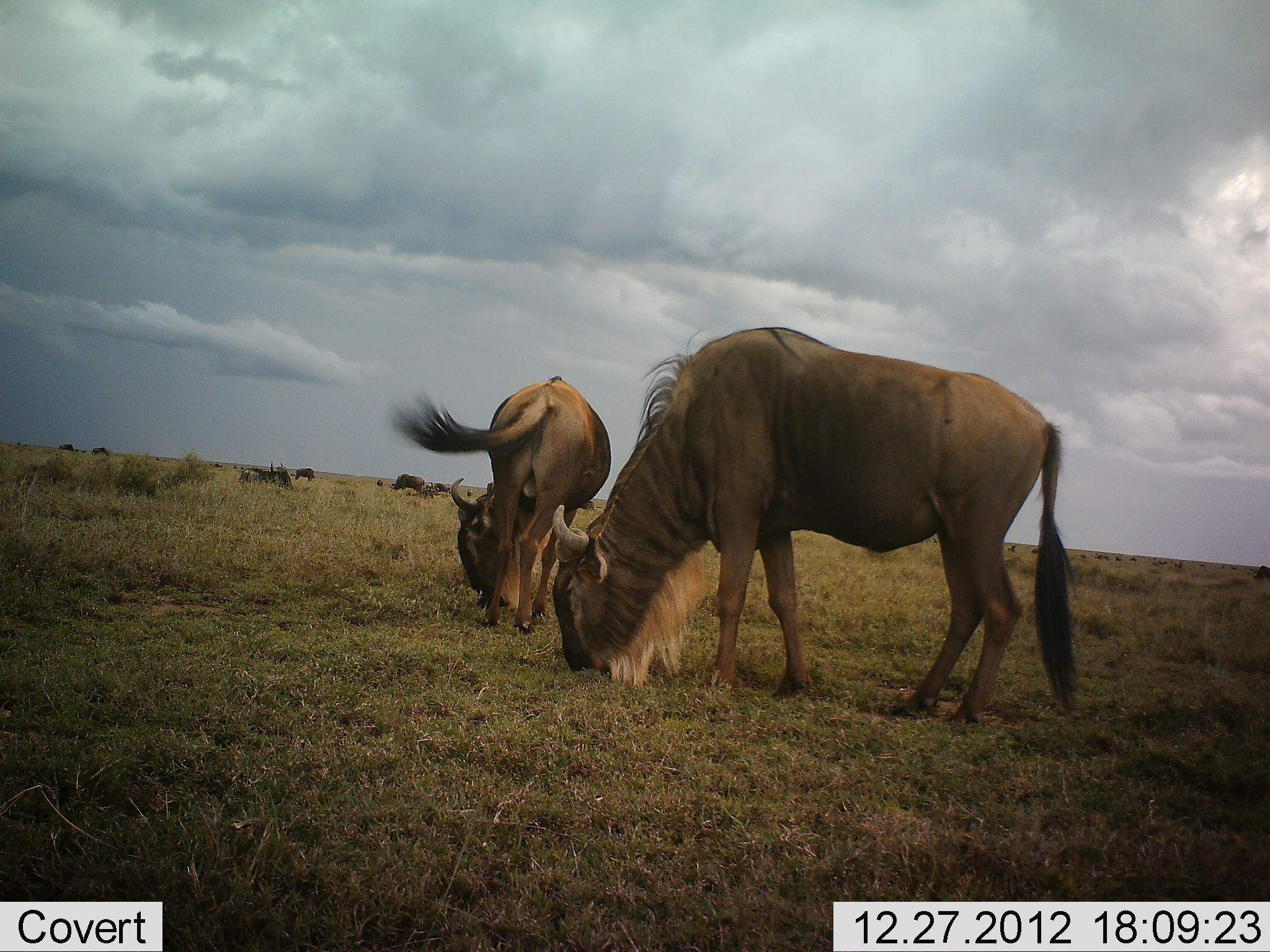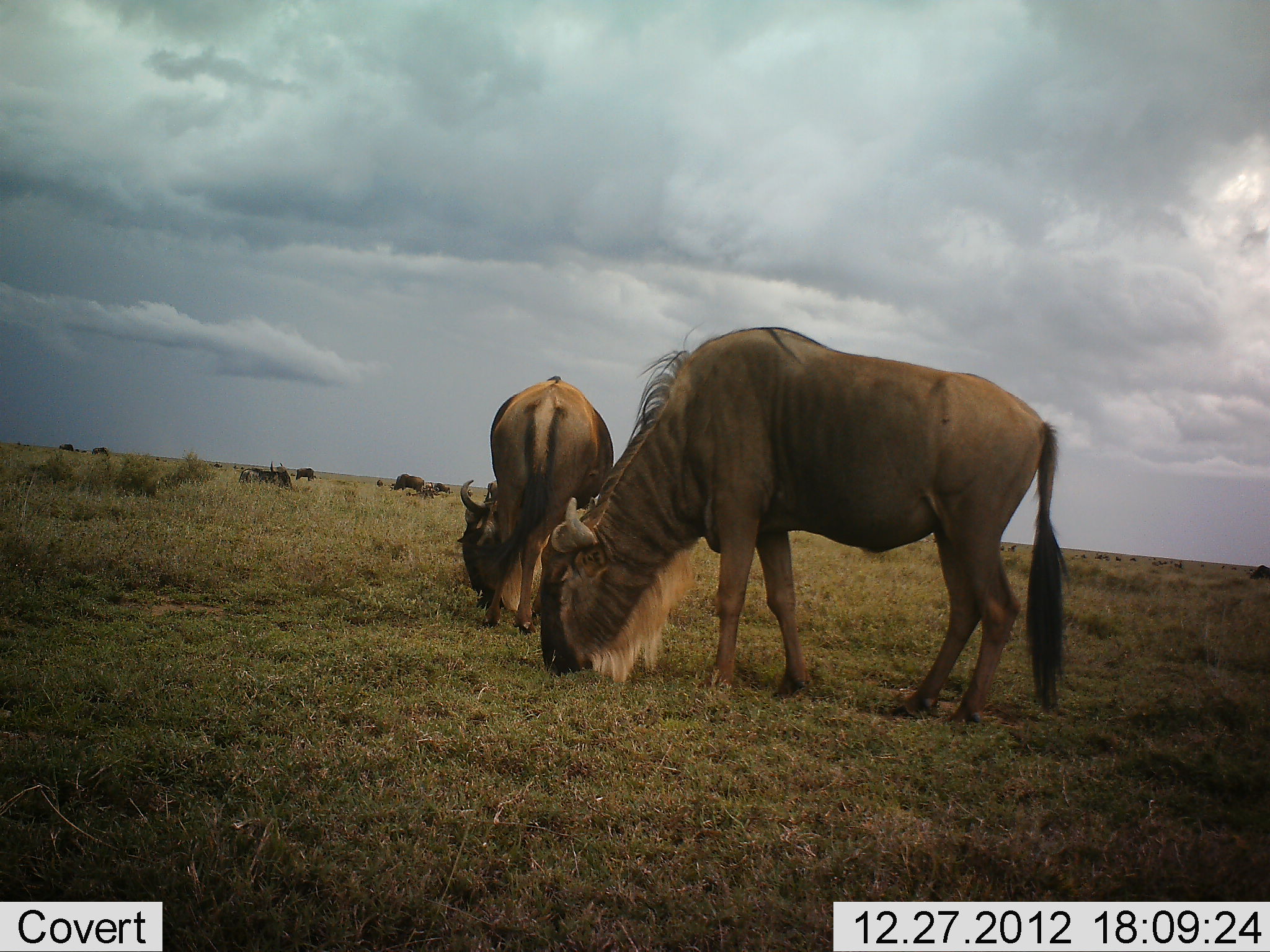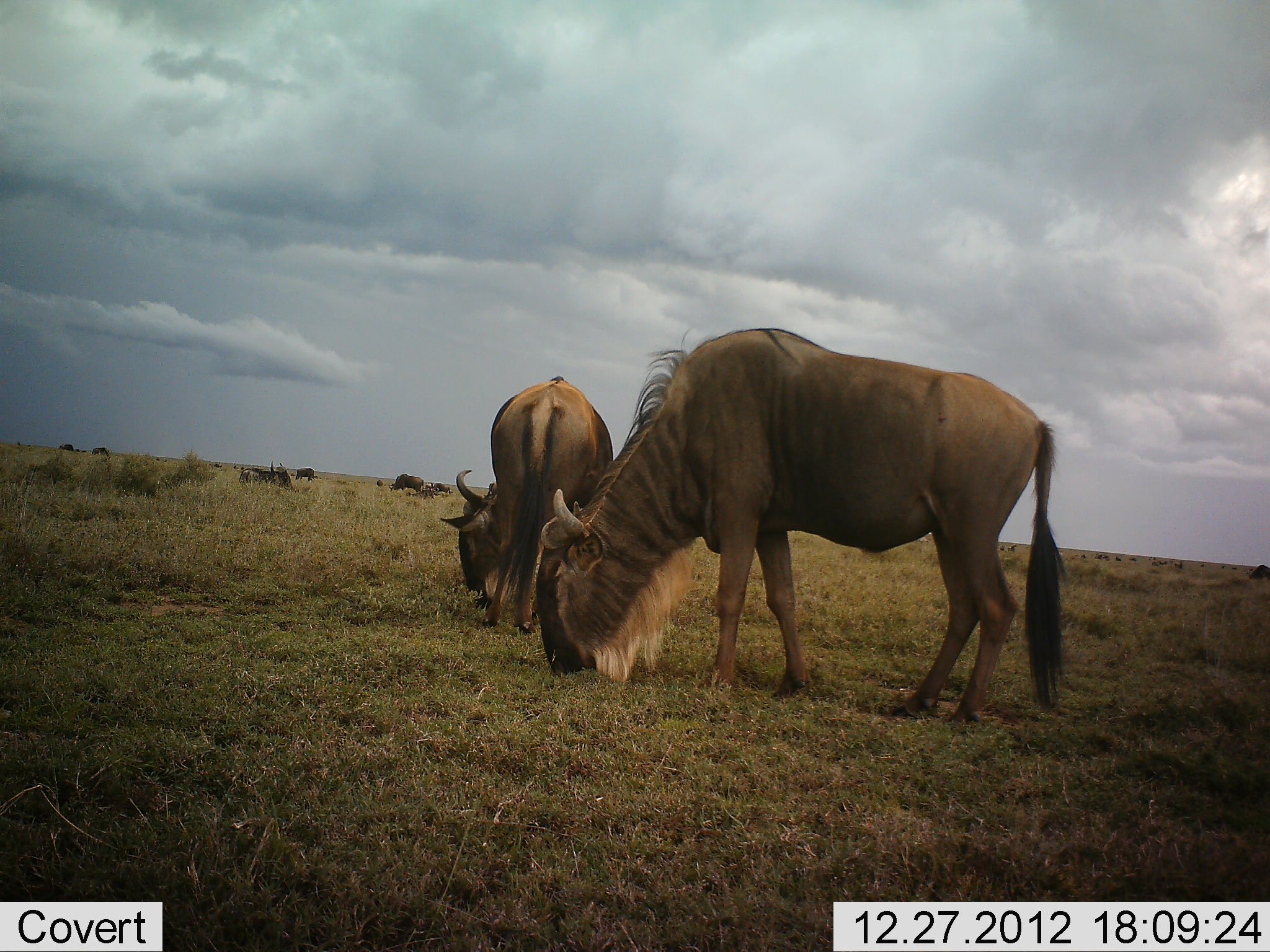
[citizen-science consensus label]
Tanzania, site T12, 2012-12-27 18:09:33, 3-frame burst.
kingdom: Animalia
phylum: Chordata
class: Mammalia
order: Artiodactyla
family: Bovidae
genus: Connochaetes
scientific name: Connochaetes taurinus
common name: blue wildebeest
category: wildebeest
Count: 7.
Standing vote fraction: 30%.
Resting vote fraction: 0%.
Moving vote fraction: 0%.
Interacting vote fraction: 0%.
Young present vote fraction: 0%.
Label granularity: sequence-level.